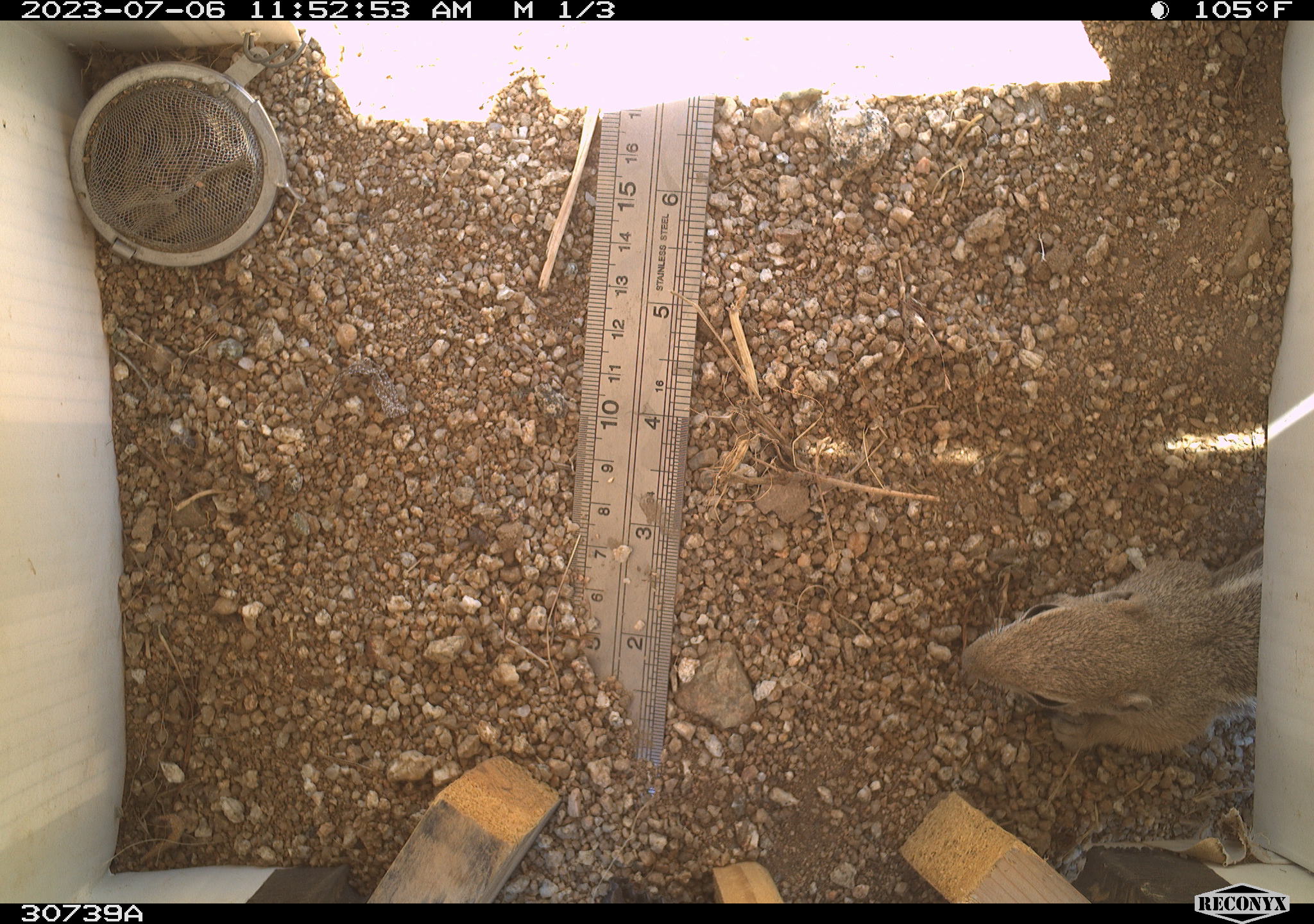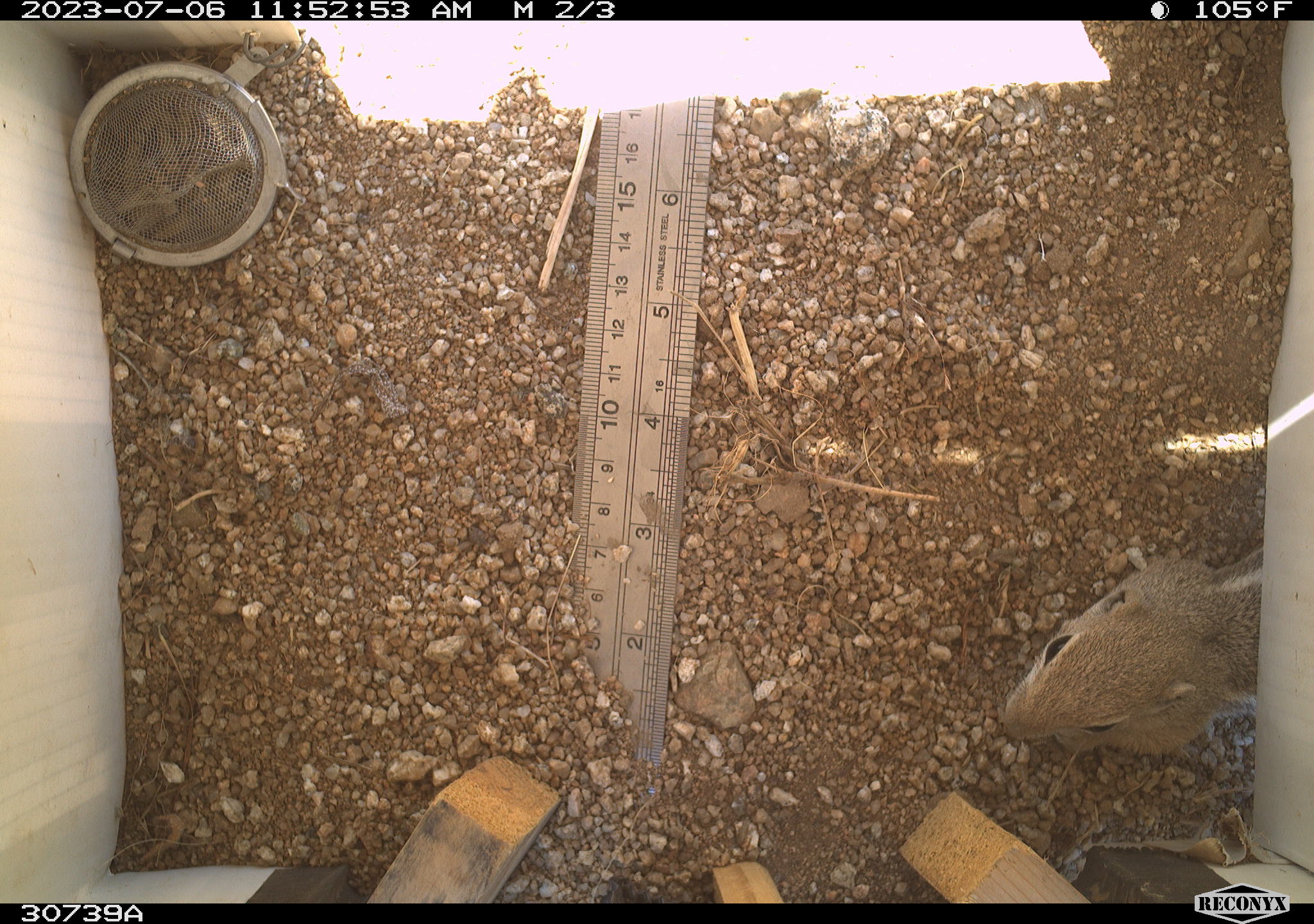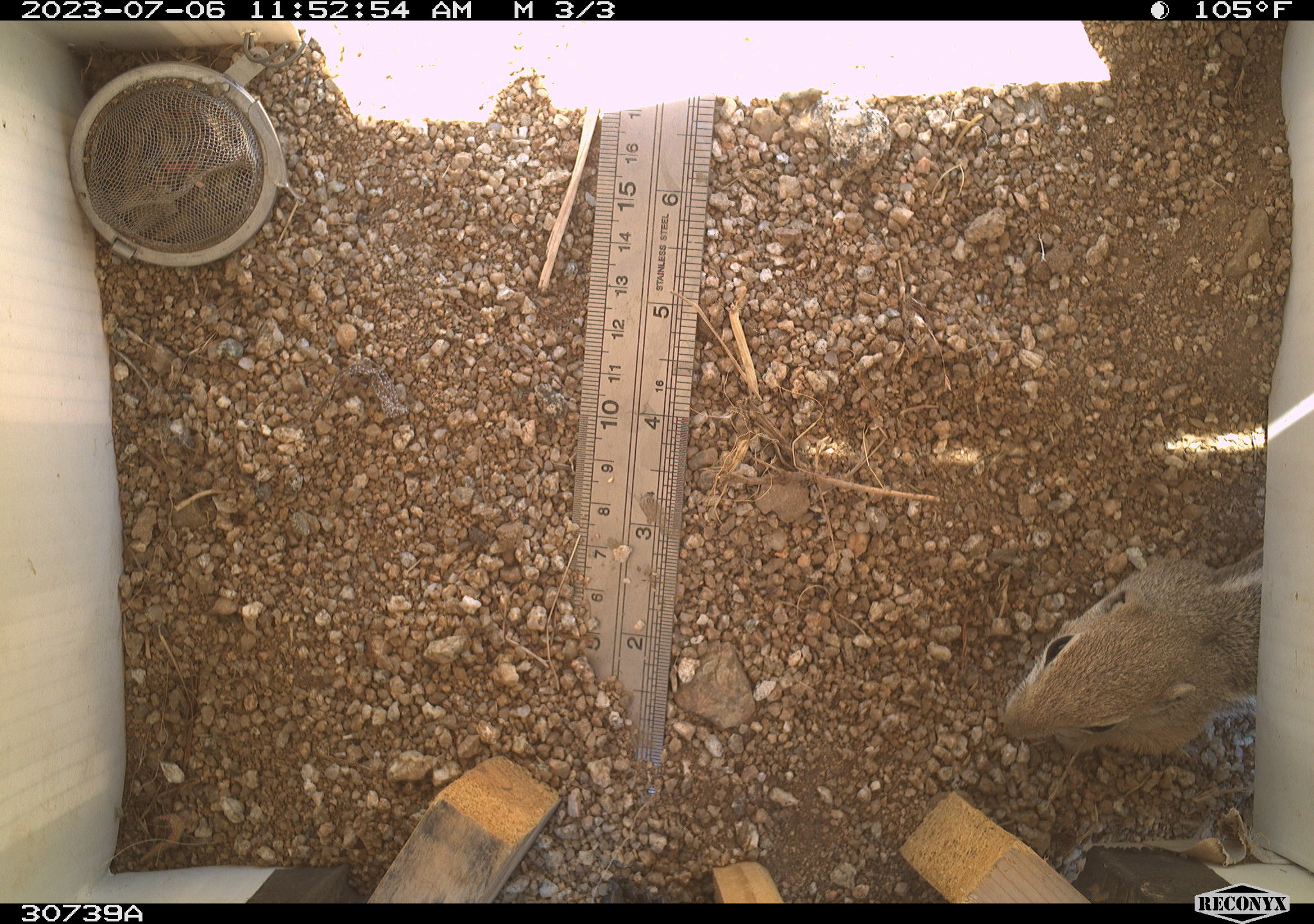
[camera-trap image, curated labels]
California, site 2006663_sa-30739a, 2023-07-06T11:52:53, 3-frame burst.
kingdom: Animalia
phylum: Chordata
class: Mammalia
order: Rodentia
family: Sciuridae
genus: Ammospermophilus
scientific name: Ammospermophilus leucurus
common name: white-tailed antelope squirrel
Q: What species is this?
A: White-tailed antelope squirrel (Ammospermophilus leucurus).